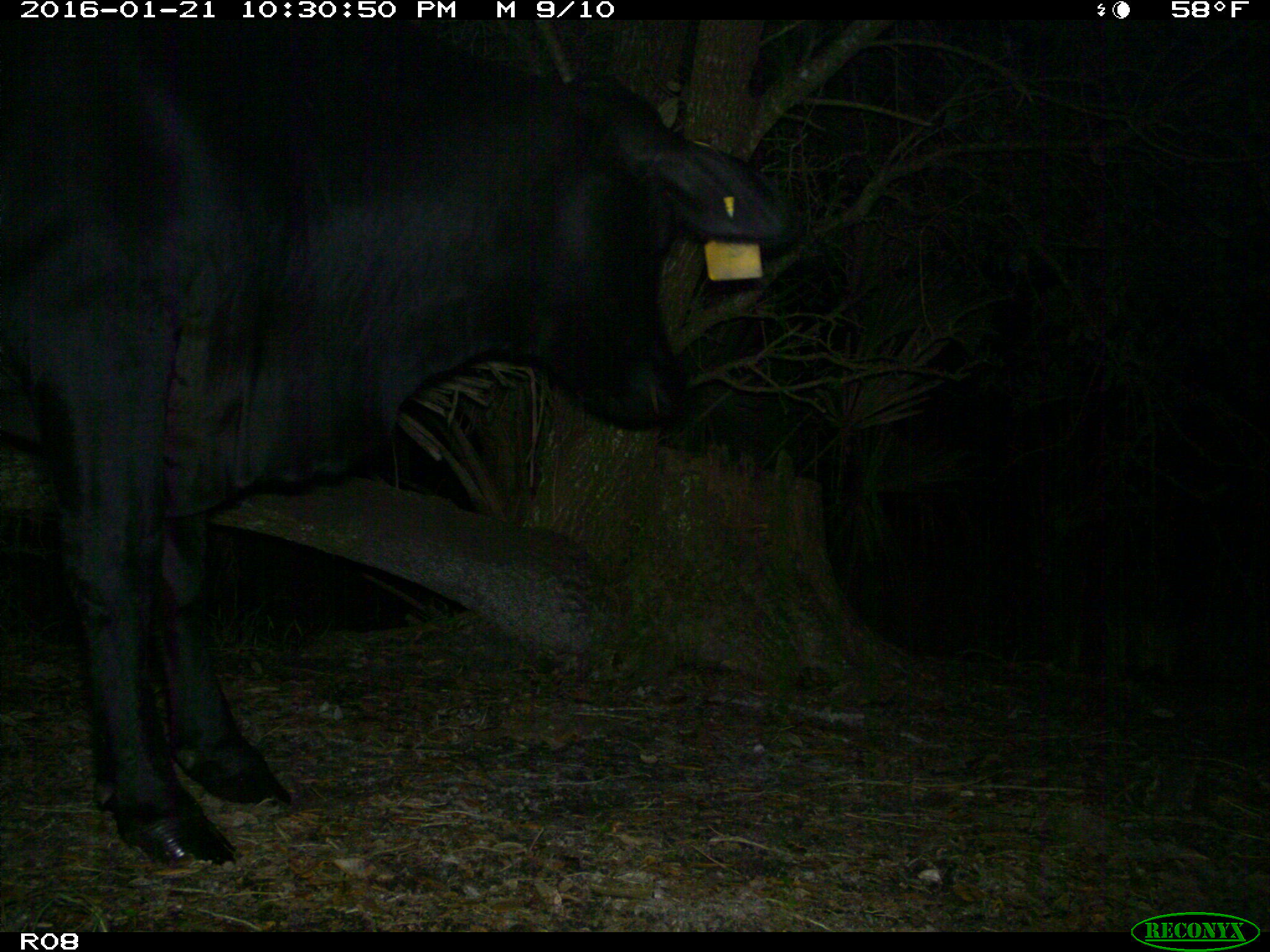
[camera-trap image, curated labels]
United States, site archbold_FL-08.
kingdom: Animalia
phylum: Chordata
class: Mammalia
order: Artiodactyla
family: Bovidae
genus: Bos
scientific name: Bos taurus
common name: domestic cow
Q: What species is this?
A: Bos taurus (domestic cow).